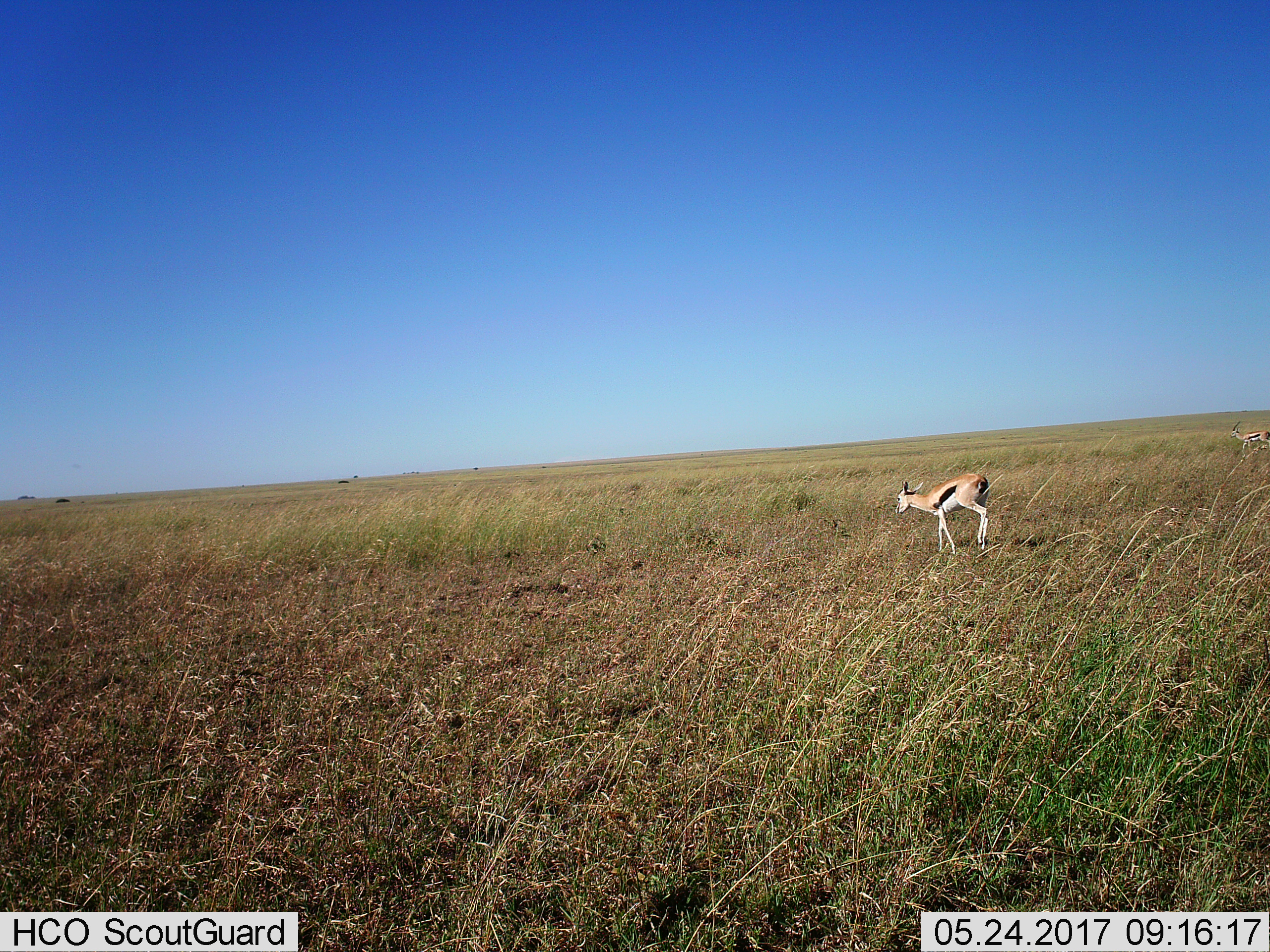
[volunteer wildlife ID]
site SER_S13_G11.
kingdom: Animalia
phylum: Chordata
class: Mammalia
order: Artiodactyla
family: Bovidae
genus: Eudorcas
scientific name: Eudorcas thomsonii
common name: thomson's gazelle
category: gazellethomsons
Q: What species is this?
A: Gazellethomsons (thomson's gazelle) (Eudorcas thomsonii).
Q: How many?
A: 2.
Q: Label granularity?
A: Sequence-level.